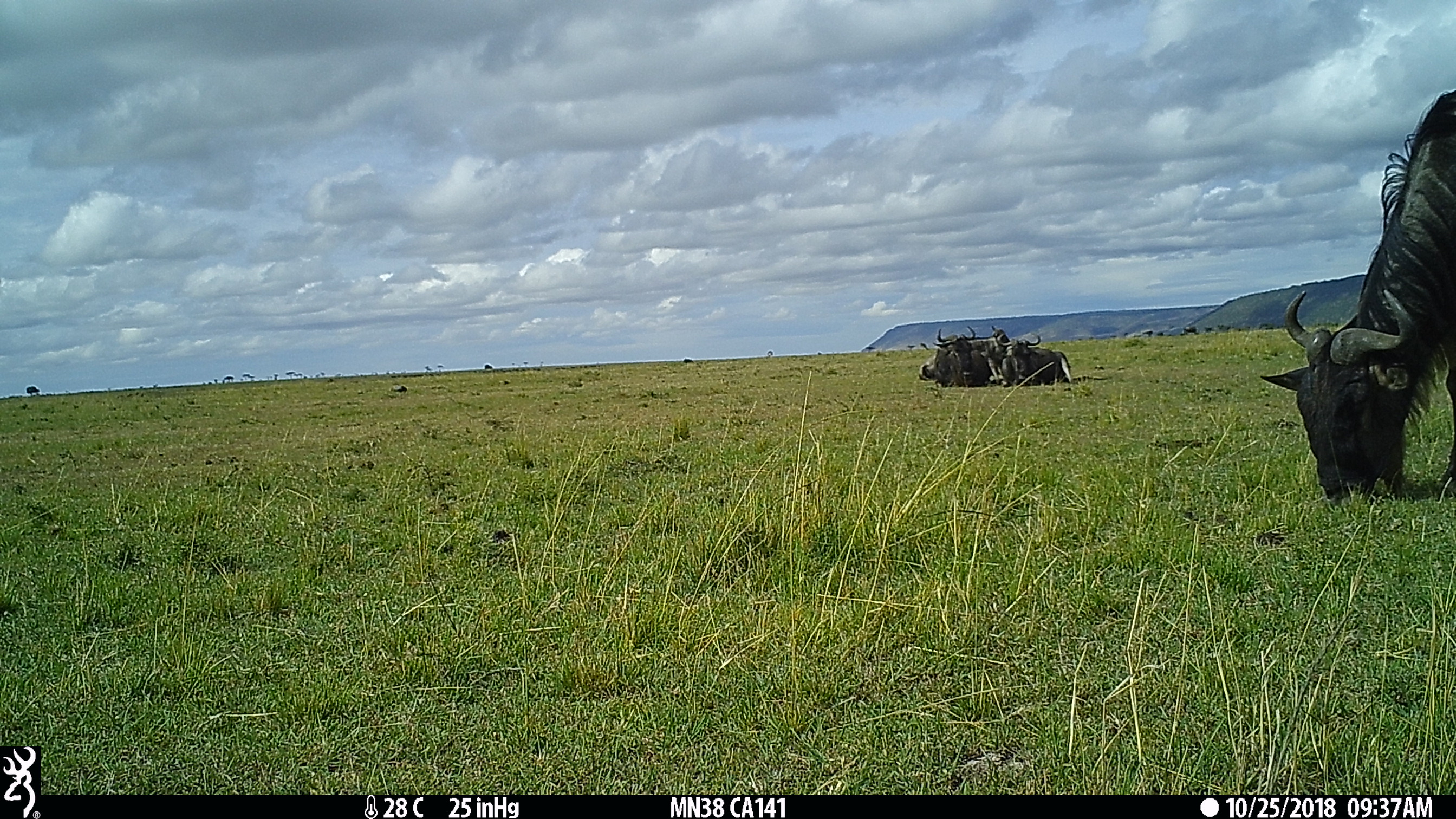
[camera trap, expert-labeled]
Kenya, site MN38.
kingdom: Animalia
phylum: Chordata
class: Mammalia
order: Artiodactyla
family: Bovidae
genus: Connochaetes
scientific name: Connochaetes taurinus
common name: blue wildebeest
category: wildebeest